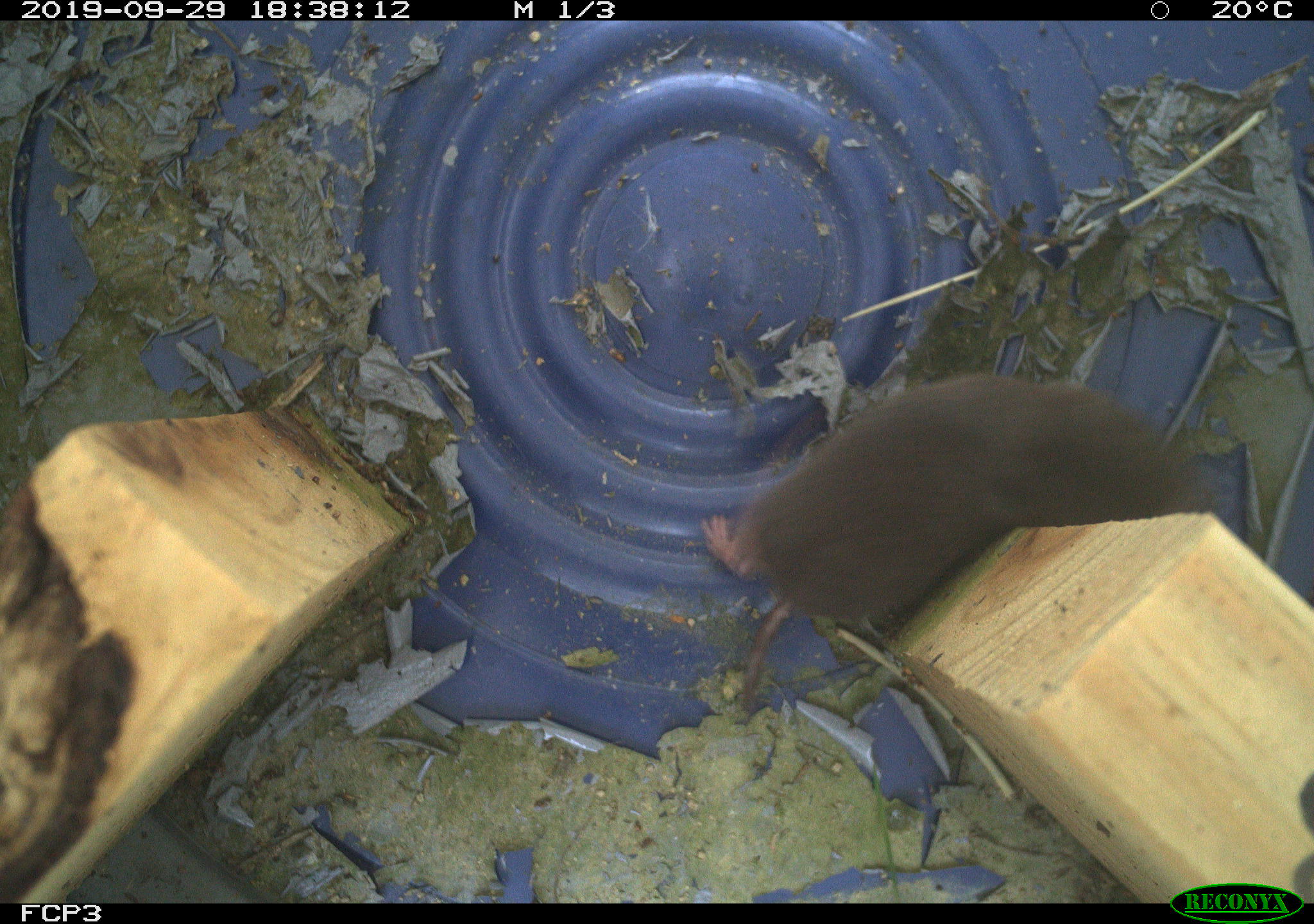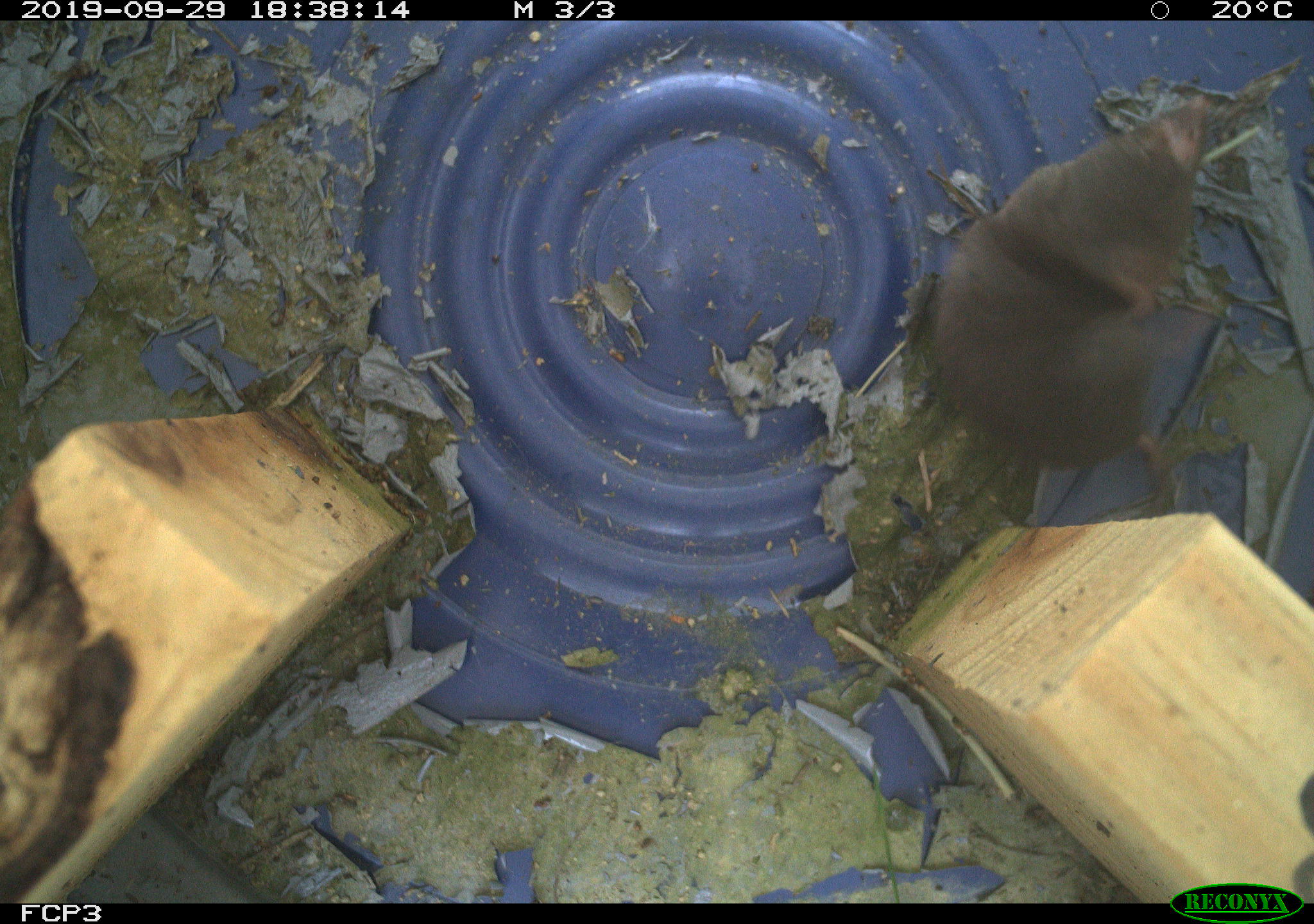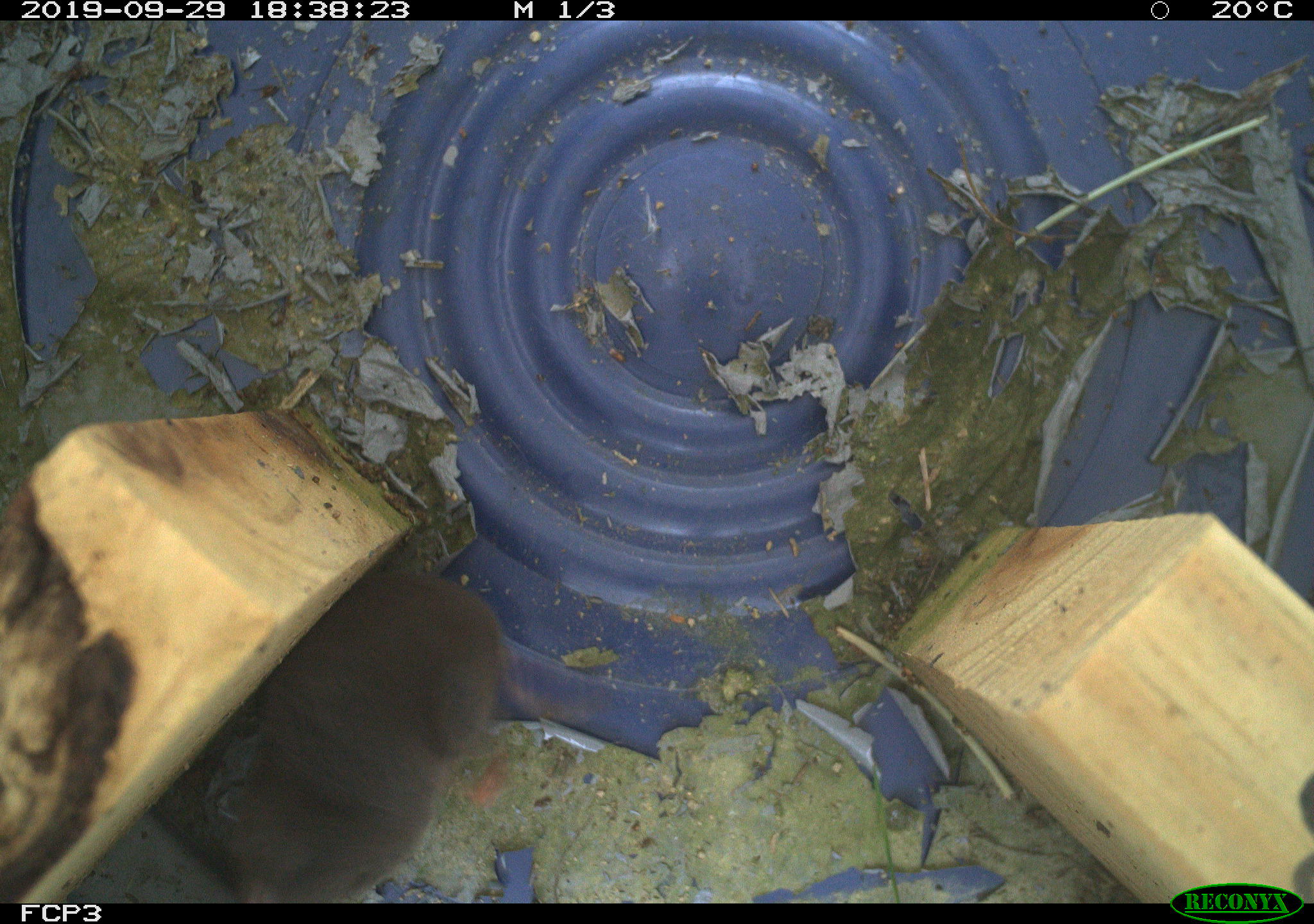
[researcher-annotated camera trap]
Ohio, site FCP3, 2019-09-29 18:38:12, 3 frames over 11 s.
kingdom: Animalia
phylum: Chordata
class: Mammalia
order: Eulipotyphla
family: Soricidae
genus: Blarina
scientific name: Blarina brevicauda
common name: northern short-tailed shrew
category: n. short-tailed shrew